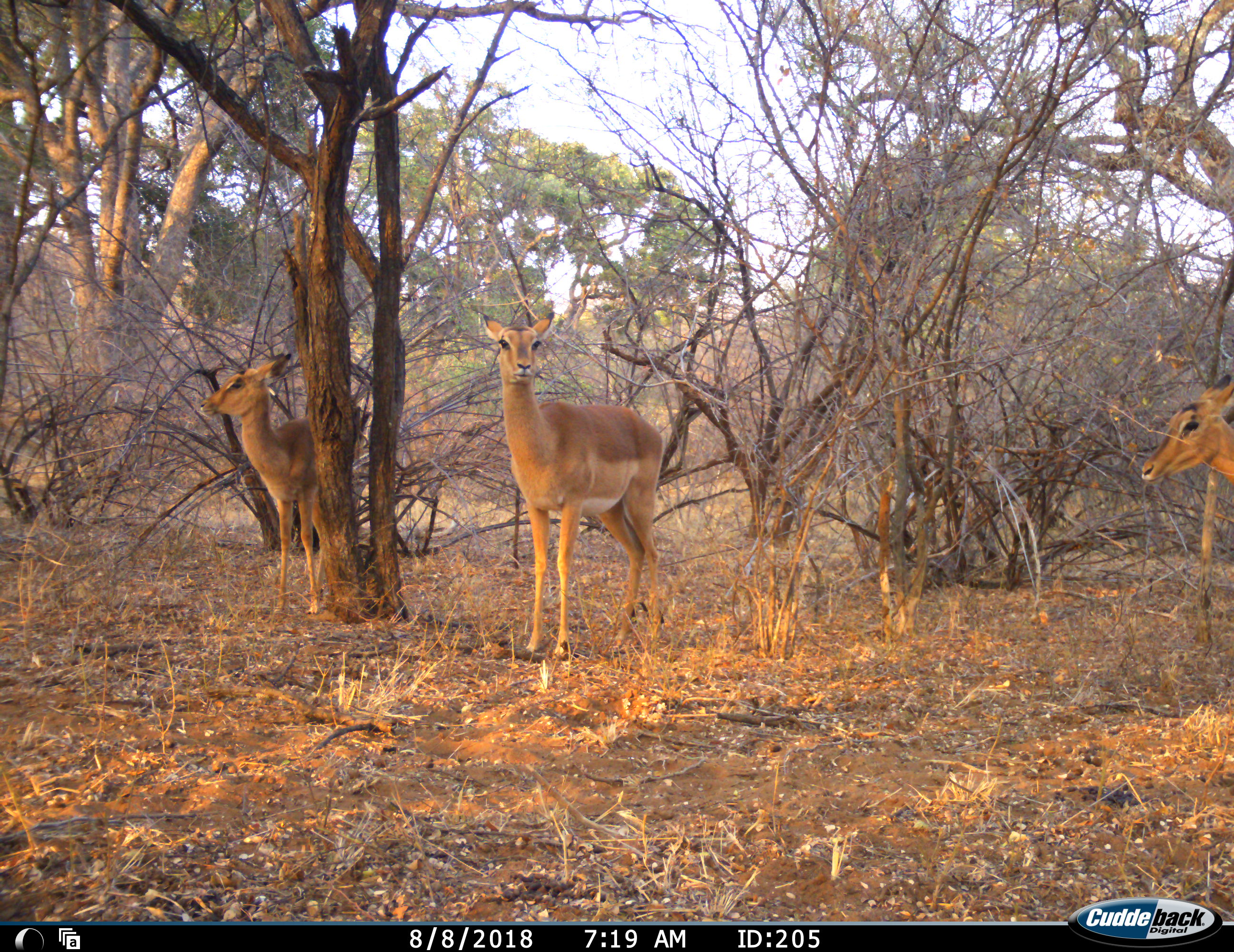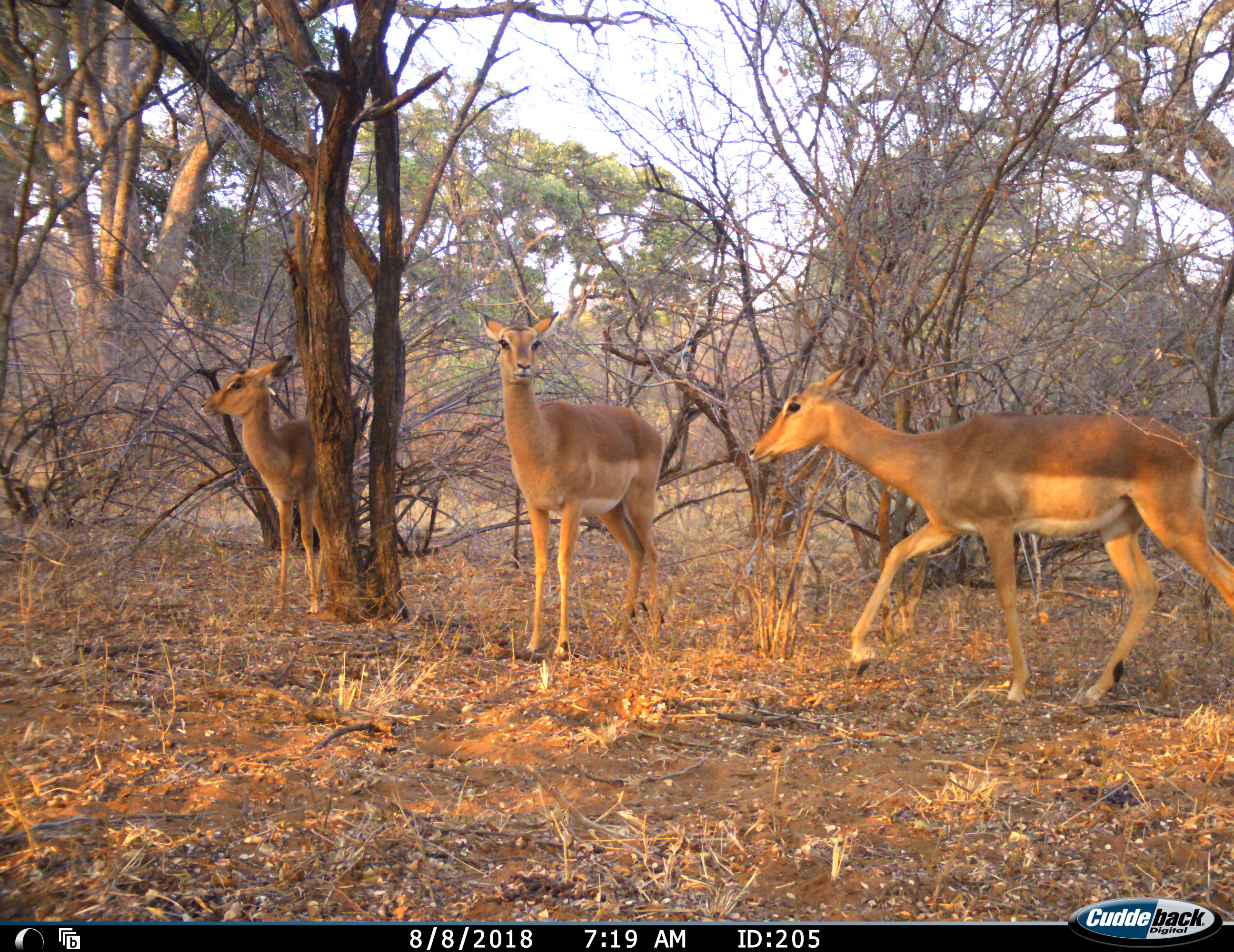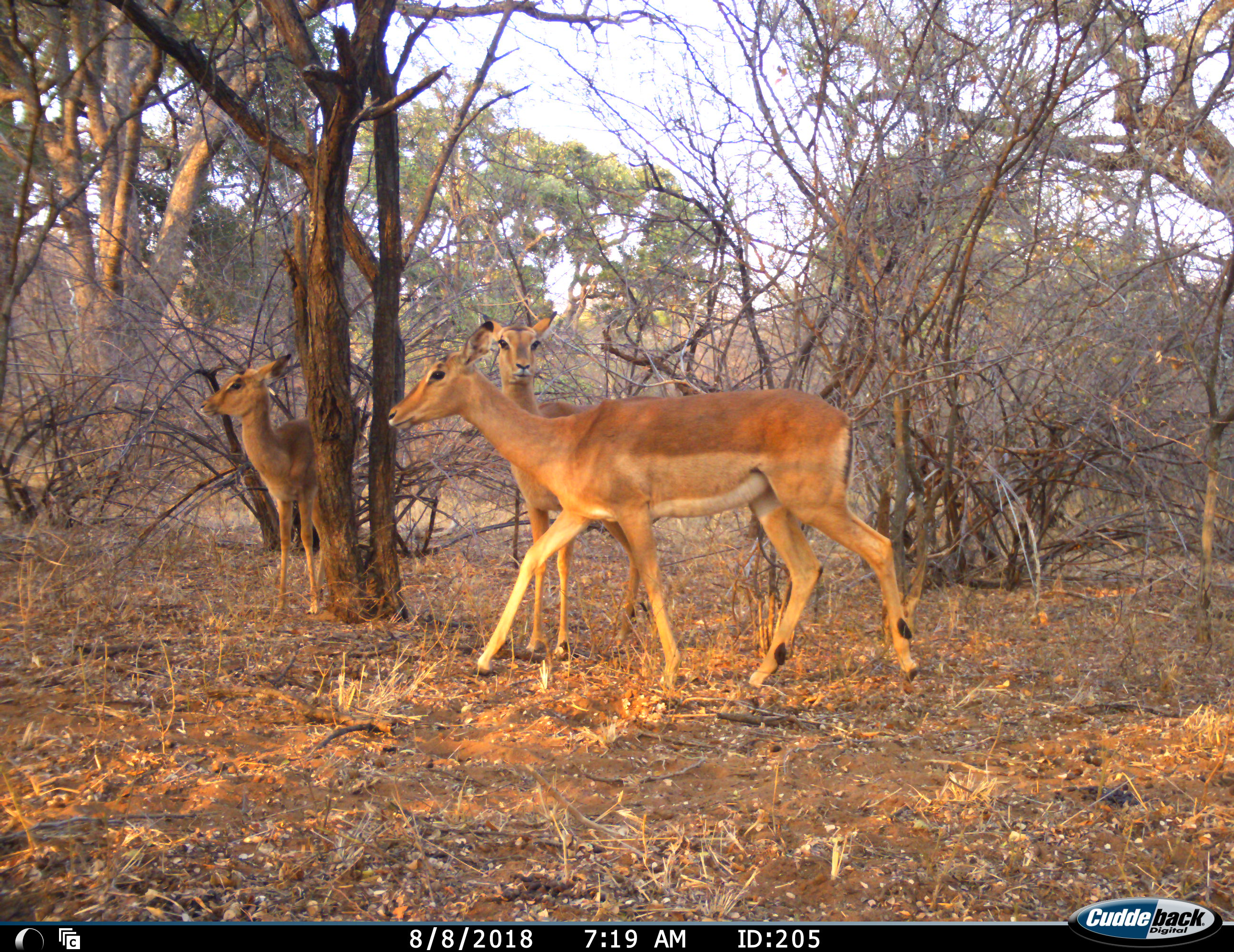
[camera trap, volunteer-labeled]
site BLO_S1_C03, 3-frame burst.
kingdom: Animalia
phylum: Chordata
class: Mammalia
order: Artiodactyla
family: Bovidae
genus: Aepyceros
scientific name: Aepyceros melampus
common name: impala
Impala (Aepyceros melampus), count 3. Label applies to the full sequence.